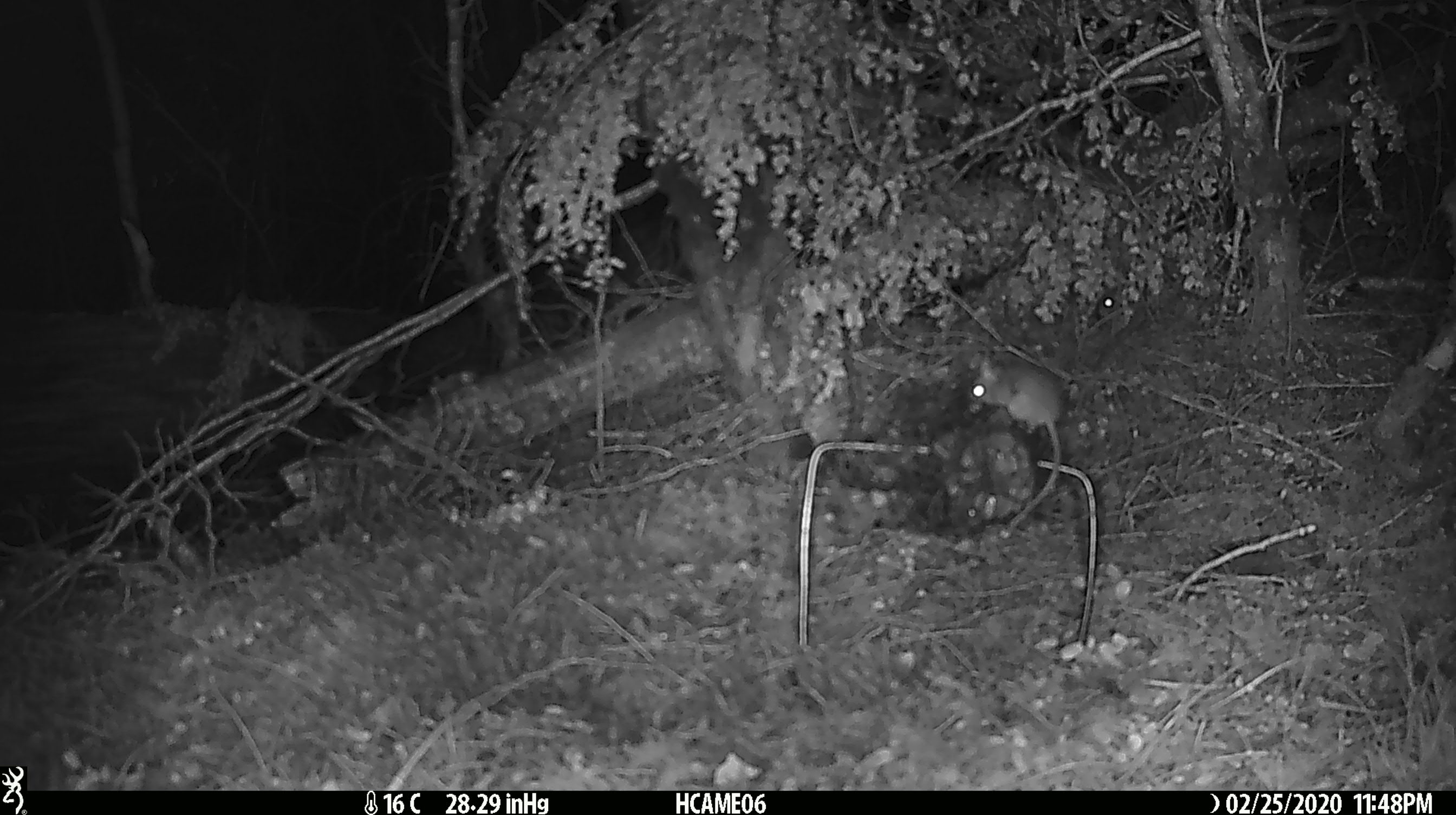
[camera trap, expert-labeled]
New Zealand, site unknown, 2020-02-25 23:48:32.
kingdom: Animalia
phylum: Chordata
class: Mammalia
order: Rodentia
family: Muridae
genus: Mus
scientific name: Mus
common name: mouse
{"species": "mouse (Mus)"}